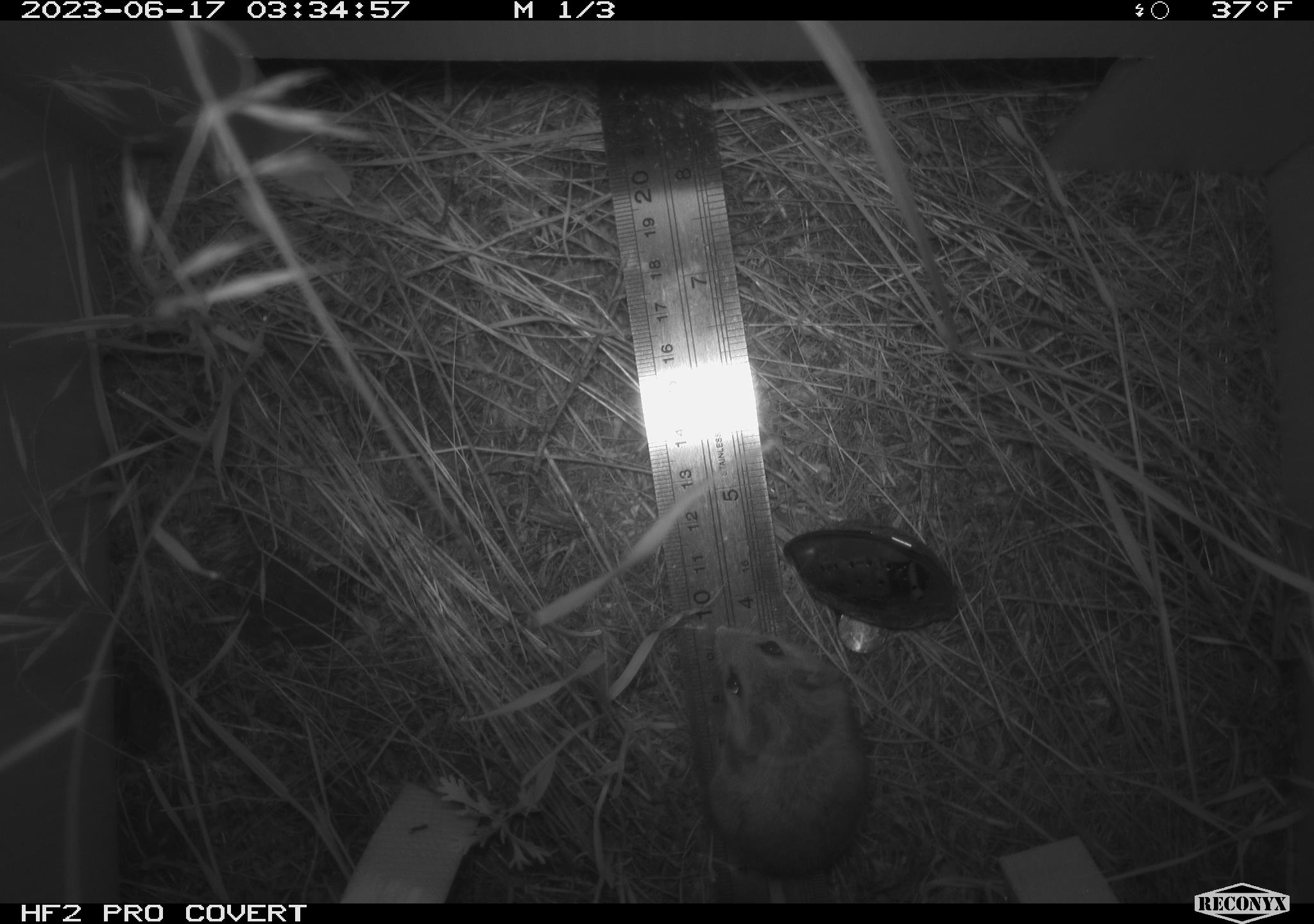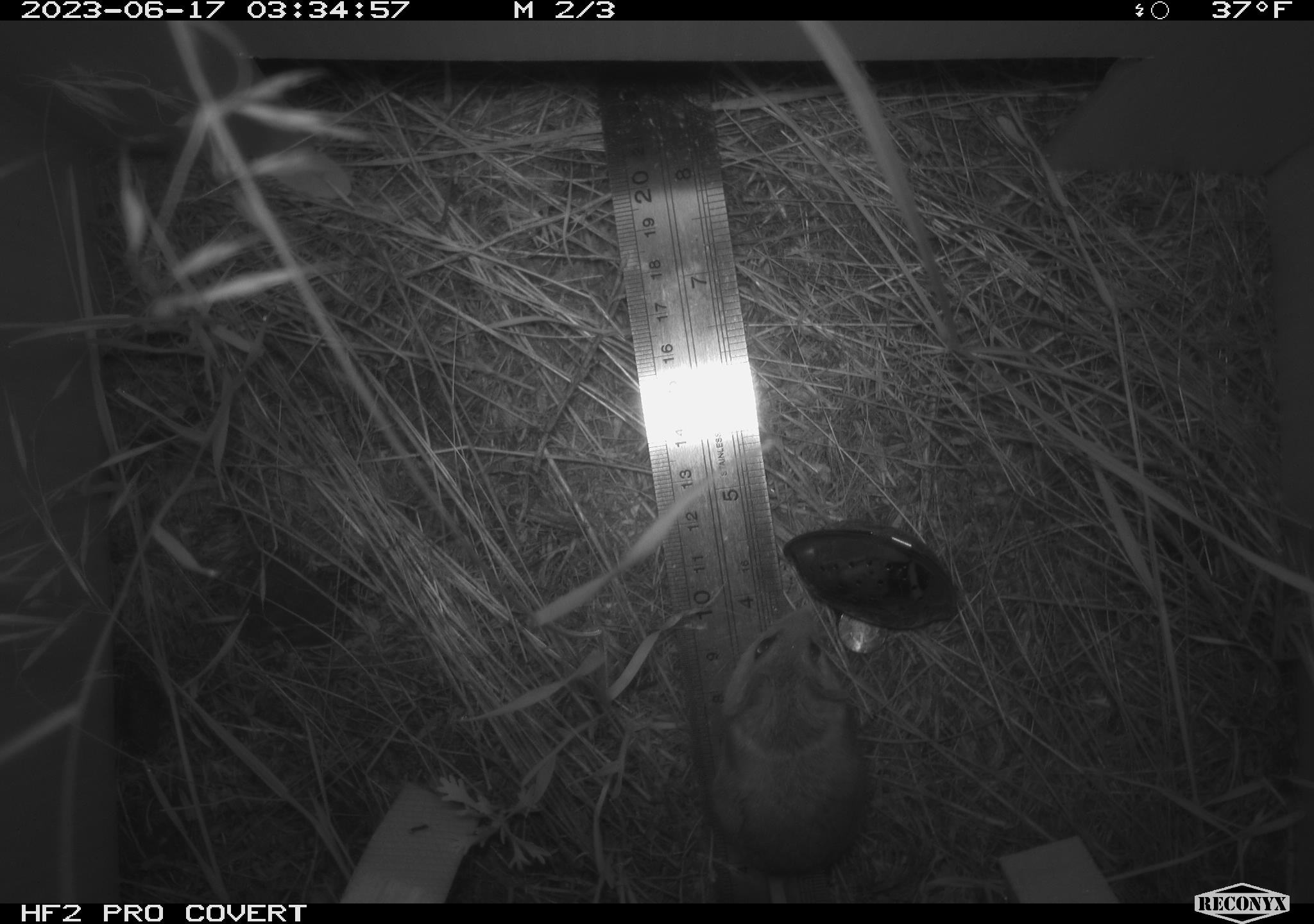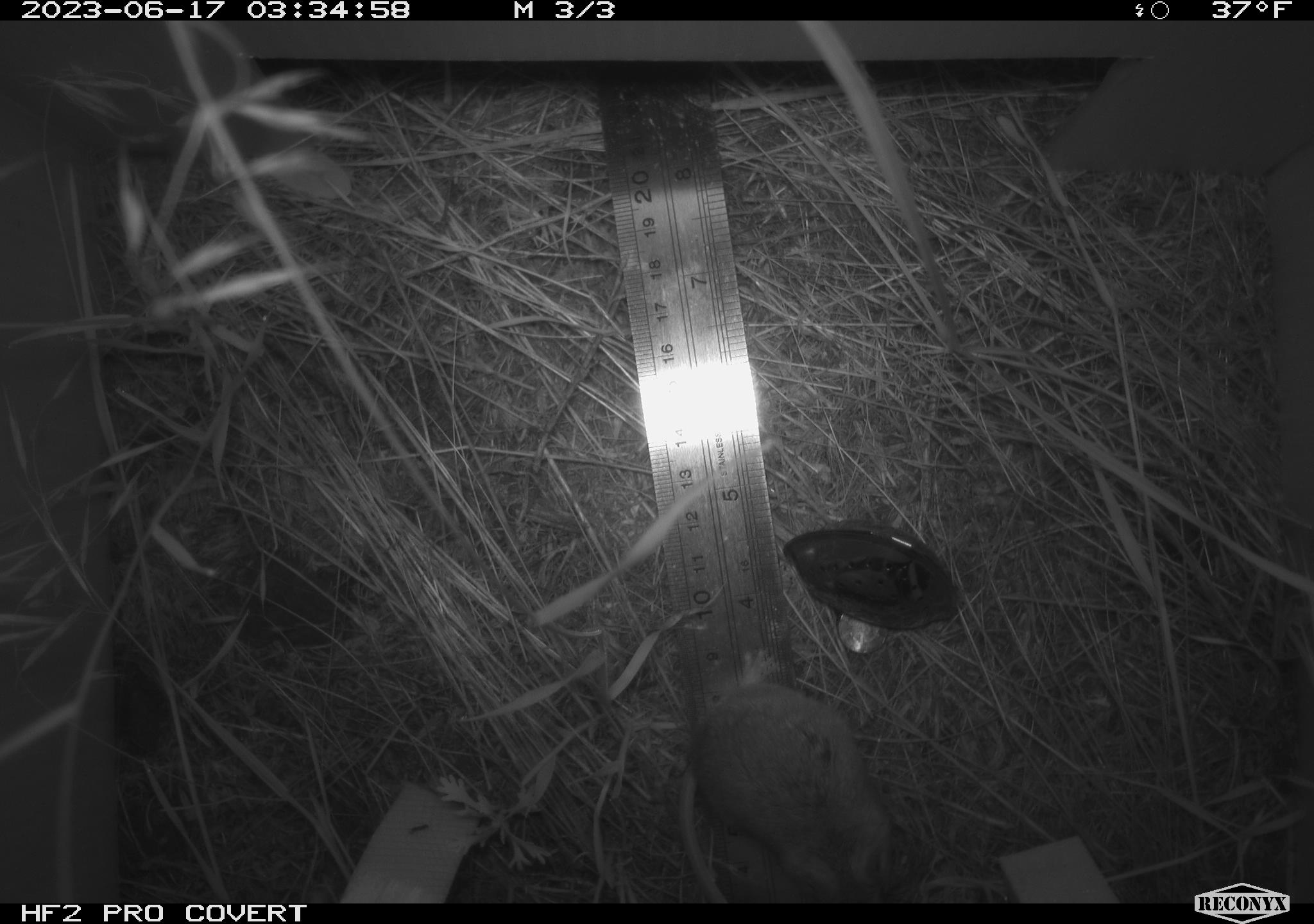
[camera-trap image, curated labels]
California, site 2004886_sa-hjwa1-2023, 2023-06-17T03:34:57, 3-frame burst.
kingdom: Animalia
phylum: Chordata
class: Mammalia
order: Rodentia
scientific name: Rodentia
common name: mouse species